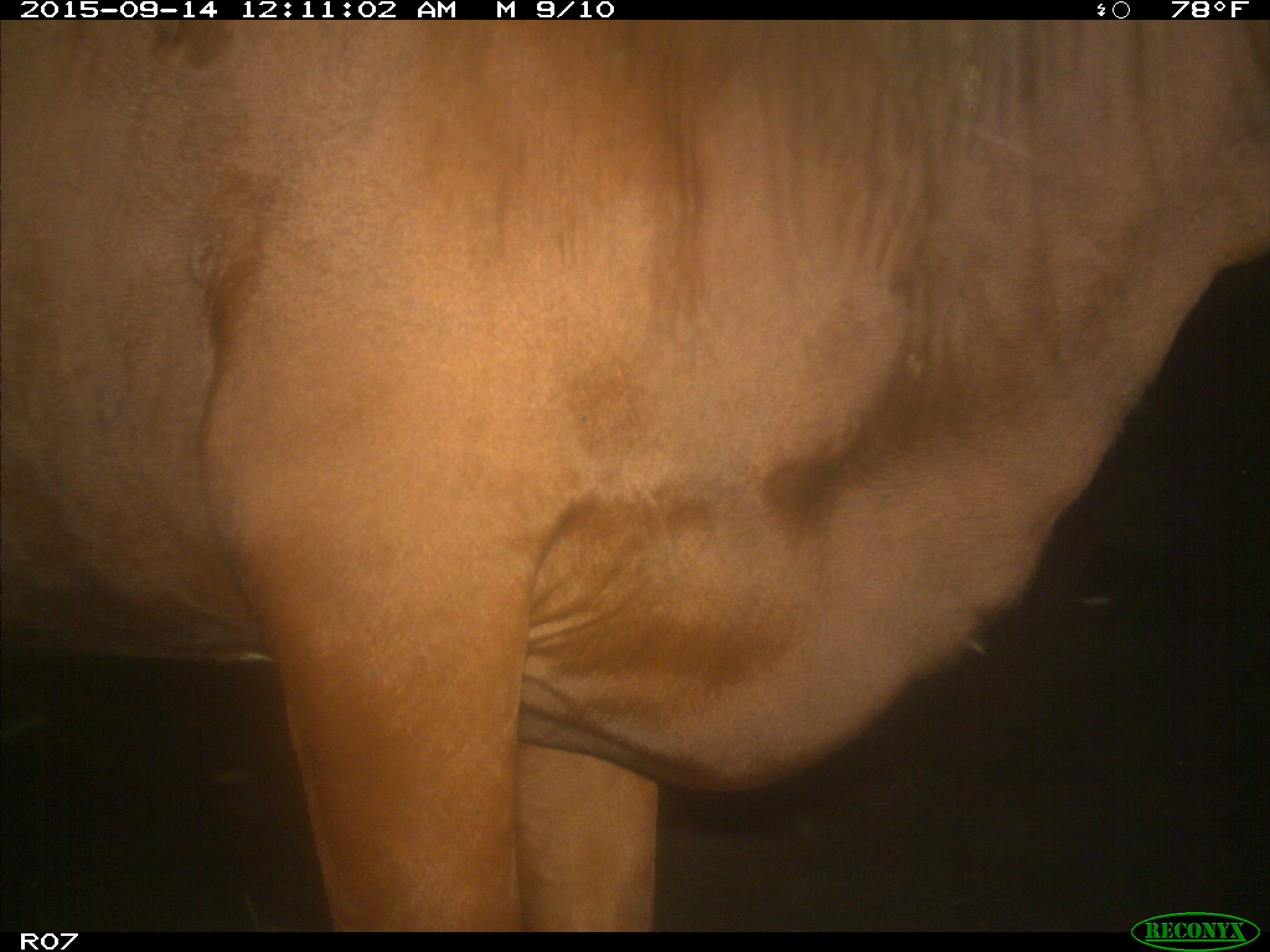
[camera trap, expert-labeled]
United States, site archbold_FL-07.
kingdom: Animalia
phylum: Chordata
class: Mammalia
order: Artiodactyla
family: Bovidae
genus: Bos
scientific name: Bos taurus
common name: domestic cow